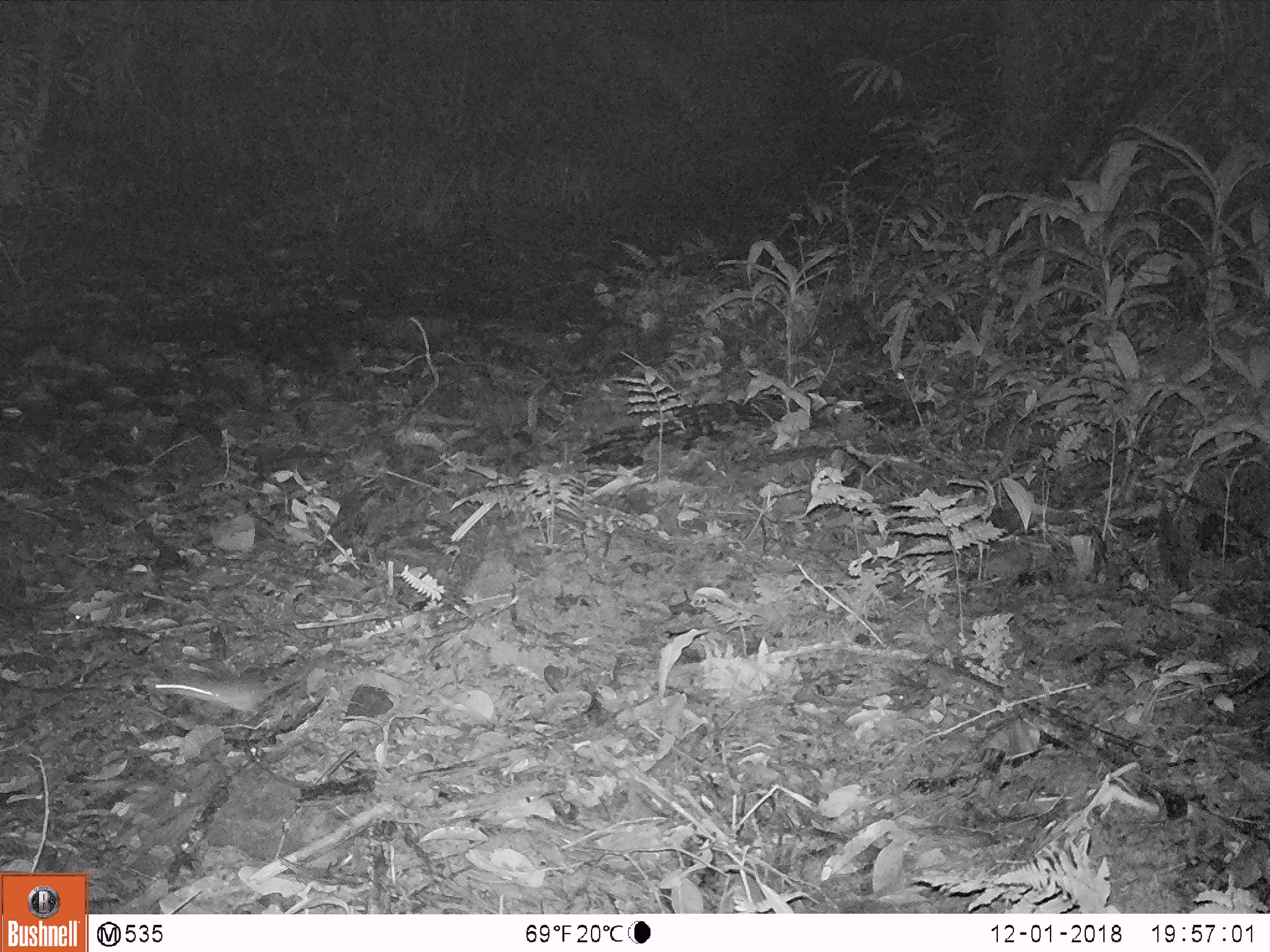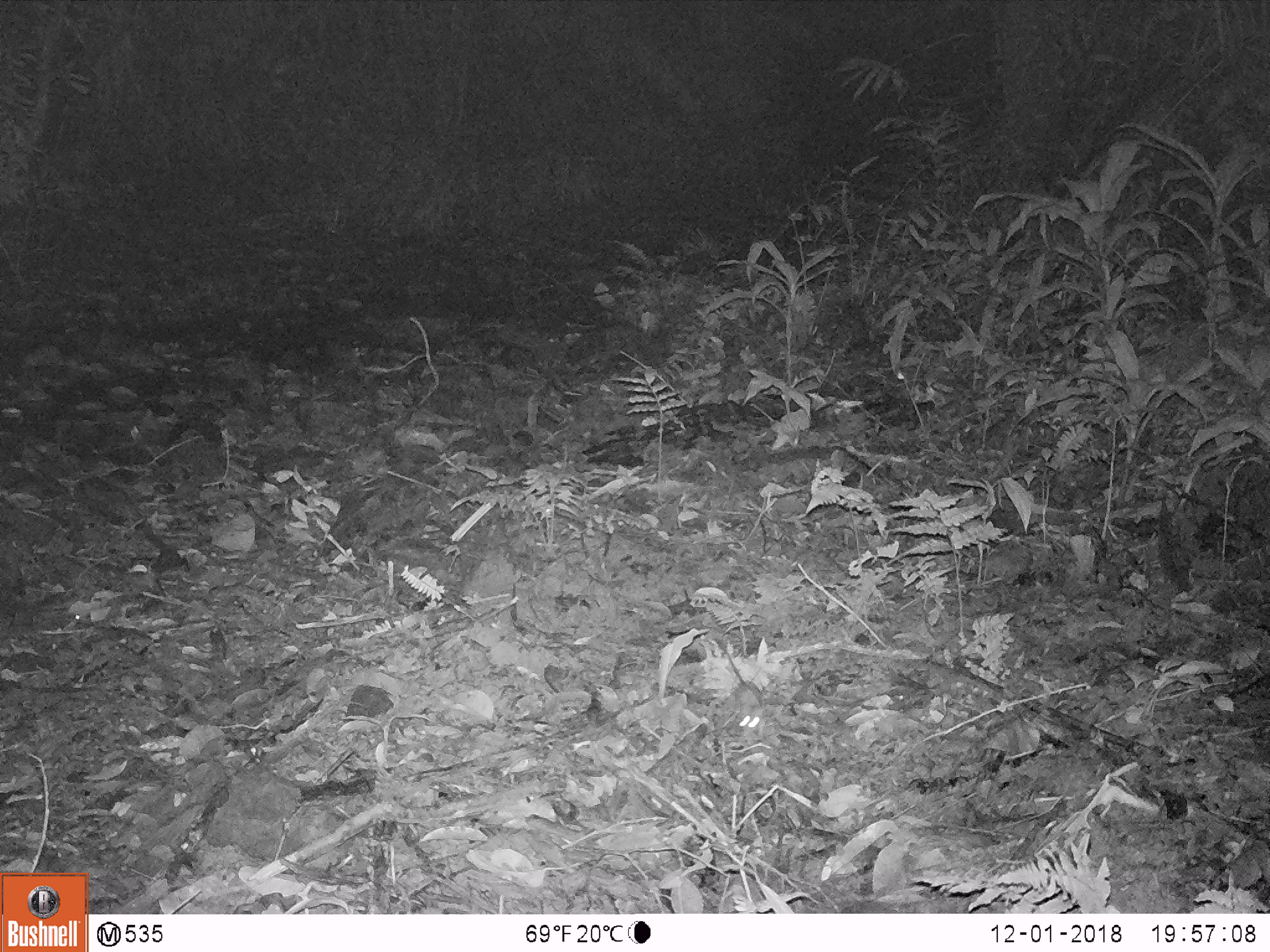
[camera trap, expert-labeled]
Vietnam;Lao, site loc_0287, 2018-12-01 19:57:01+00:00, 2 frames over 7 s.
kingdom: Animalia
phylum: Chordata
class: Mammalia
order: Rodentia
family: Muridae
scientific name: Muridae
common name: old-world mice and rats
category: unidentified murid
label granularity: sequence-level